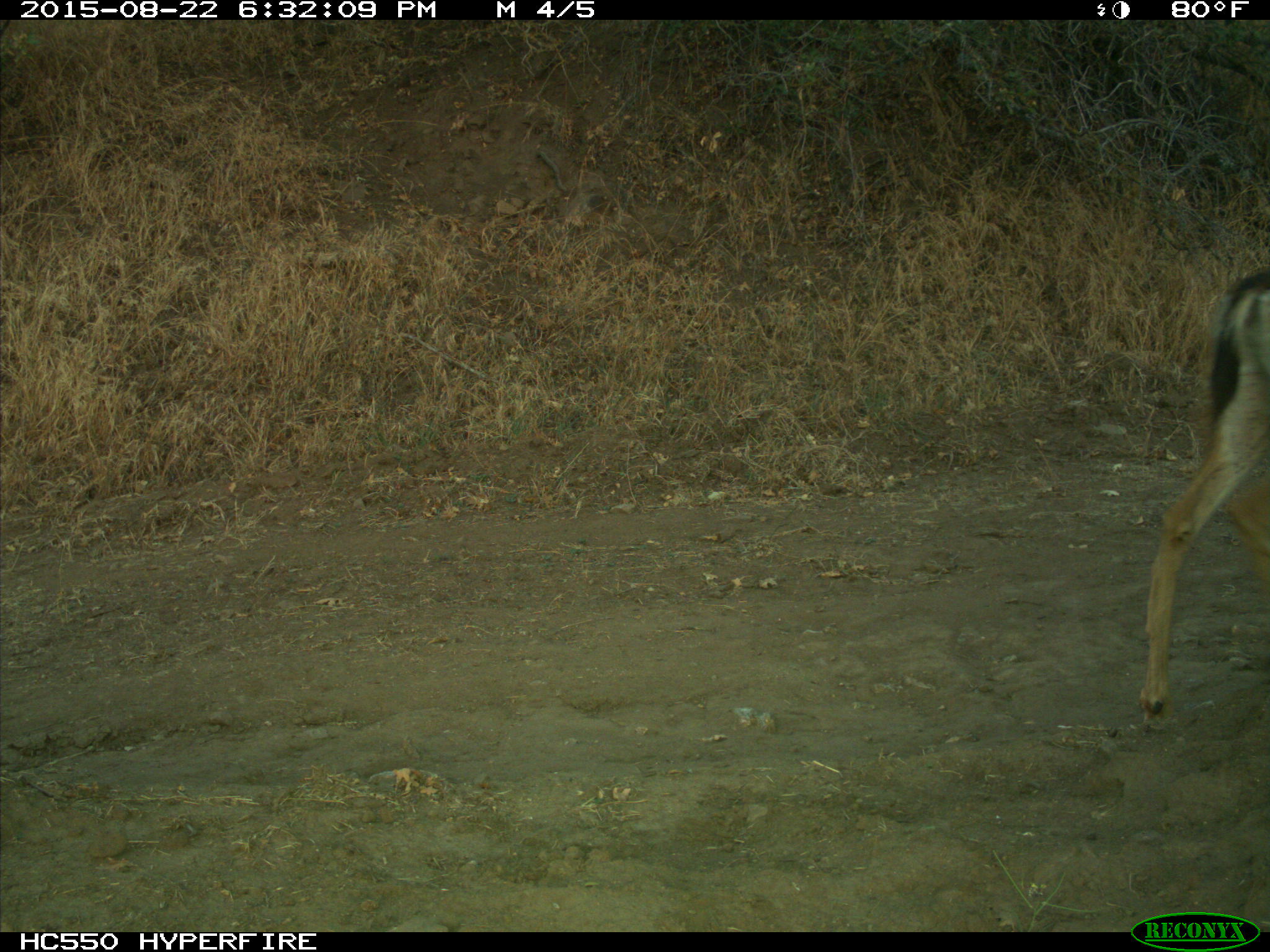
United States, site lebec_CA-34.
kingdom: Animalia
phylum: Chordata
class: Mammalia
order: Artiodactyla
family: Cervidae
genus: Odocoileus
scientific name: Odocoileus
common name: deer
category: unidentified deer